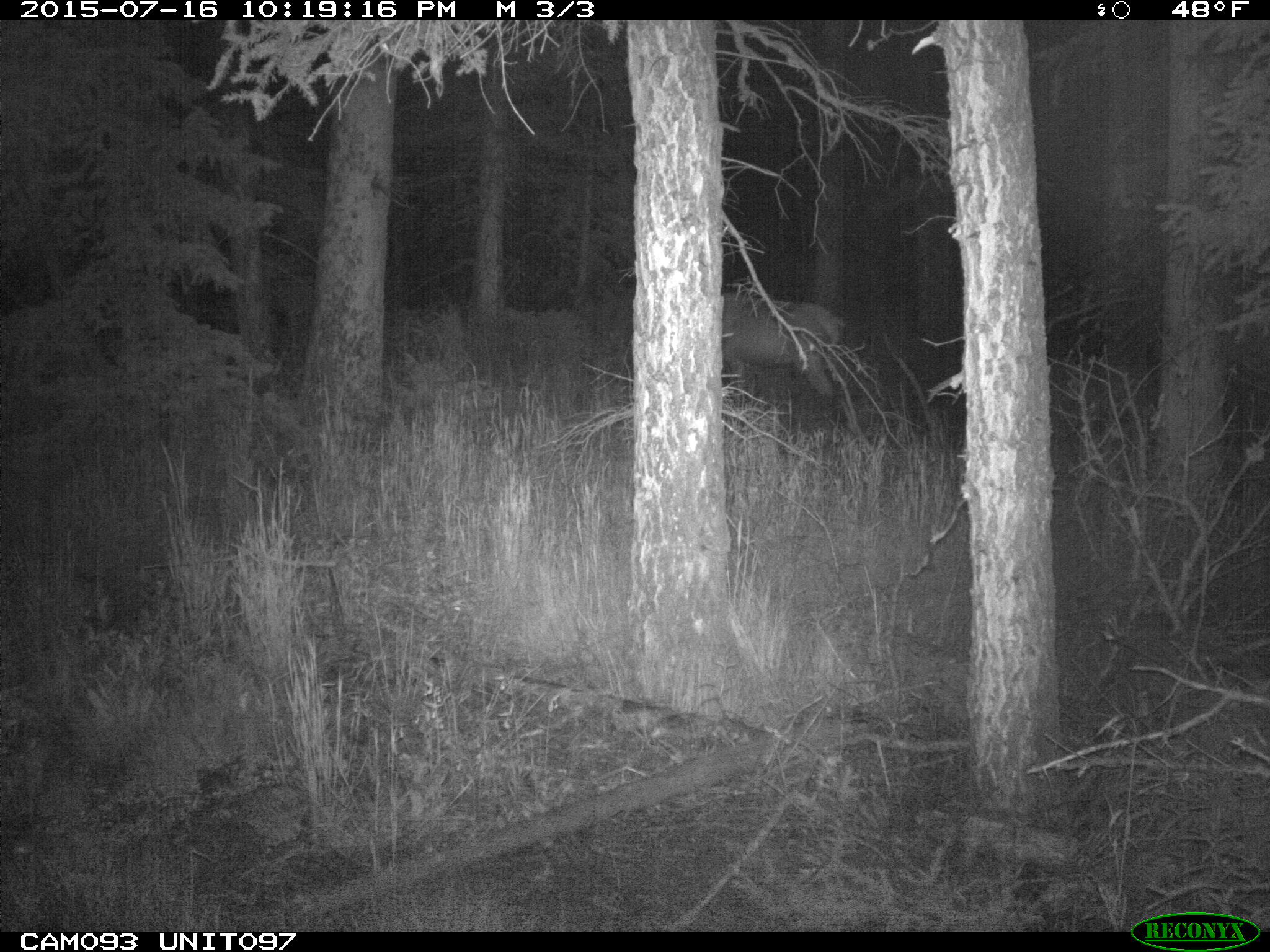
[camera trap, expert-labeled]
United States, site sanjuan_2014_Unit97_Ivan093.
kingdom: Animalia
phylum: Chordata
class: Mammalia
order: Artiodactyla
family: Cervidae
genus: Cervus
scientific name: Cervus elaphus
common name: red deer